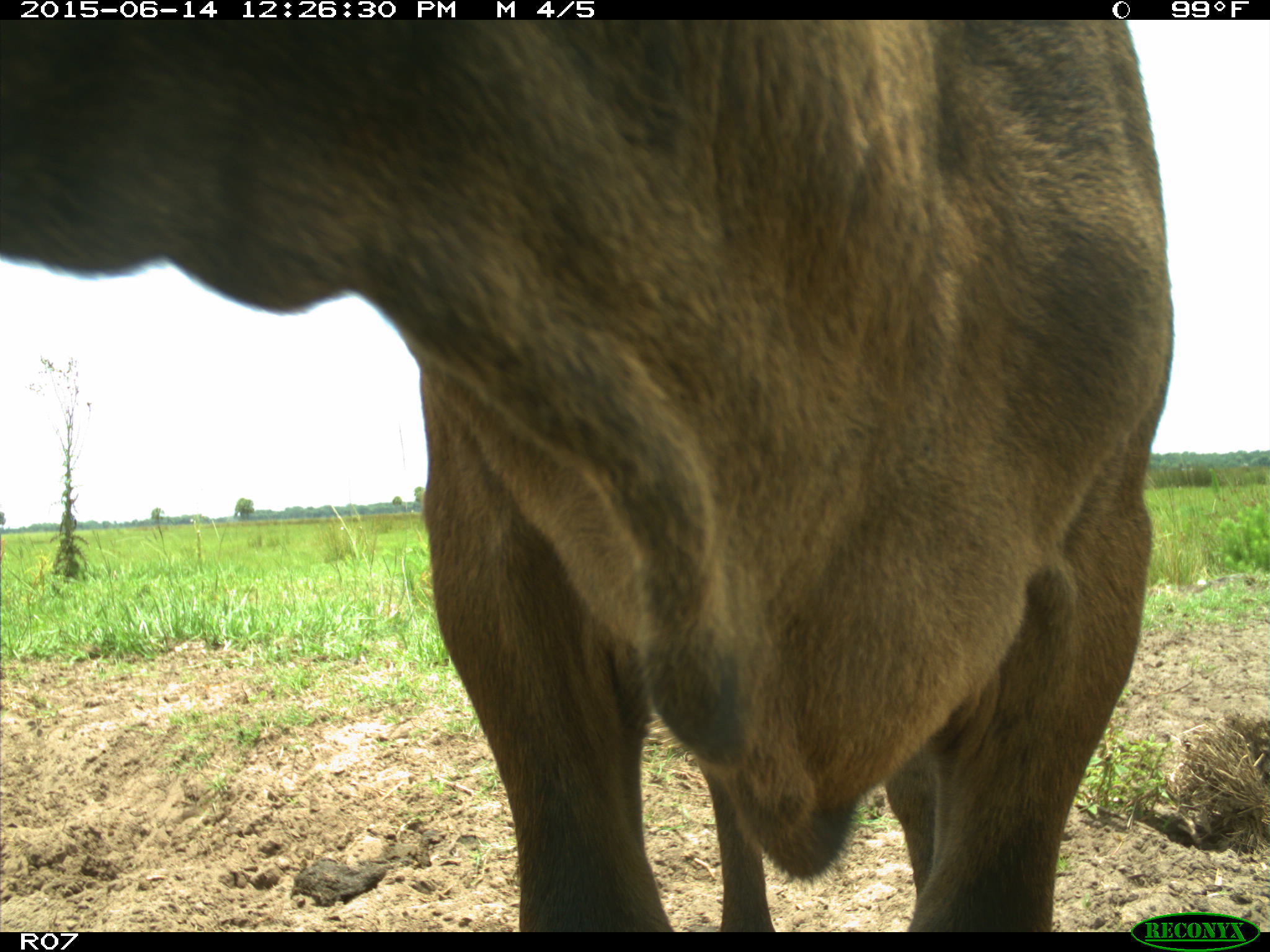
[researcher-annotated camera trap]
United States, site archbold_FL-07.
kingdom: Animalia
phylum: Chordata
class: Mammalia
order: Artiodactyla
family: Bovidae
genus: Bos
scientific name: Bos taurus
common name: domestic cow